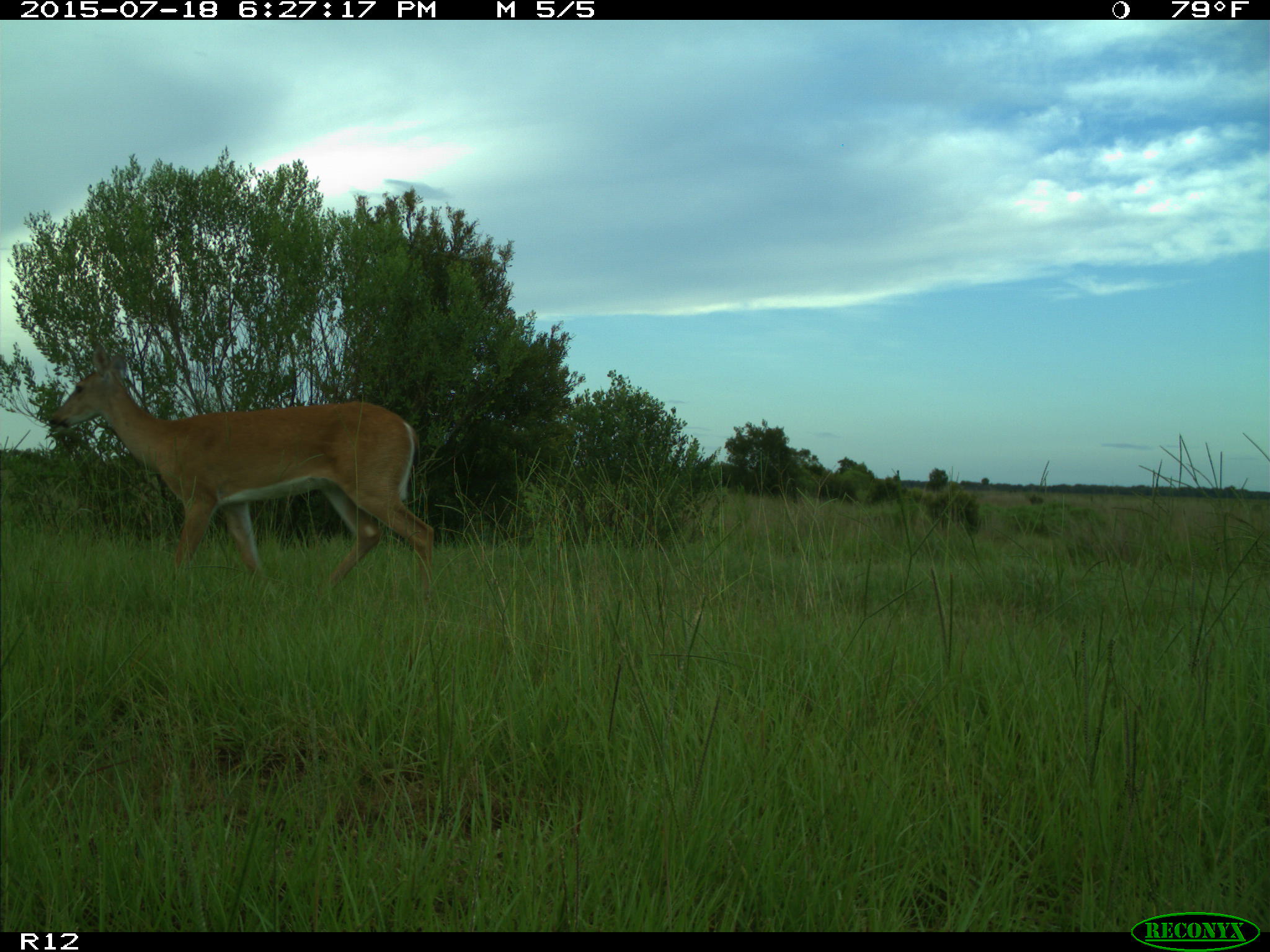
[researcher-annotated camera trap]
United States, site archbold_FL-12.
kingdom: Animalia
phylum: Chordata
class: Mammalia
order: Artiodactyla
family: Cervidae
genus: Odocoileus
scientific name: Odocoileus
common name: deer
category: unidentified deer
Unidentified deer (deer) (Odocoileus).